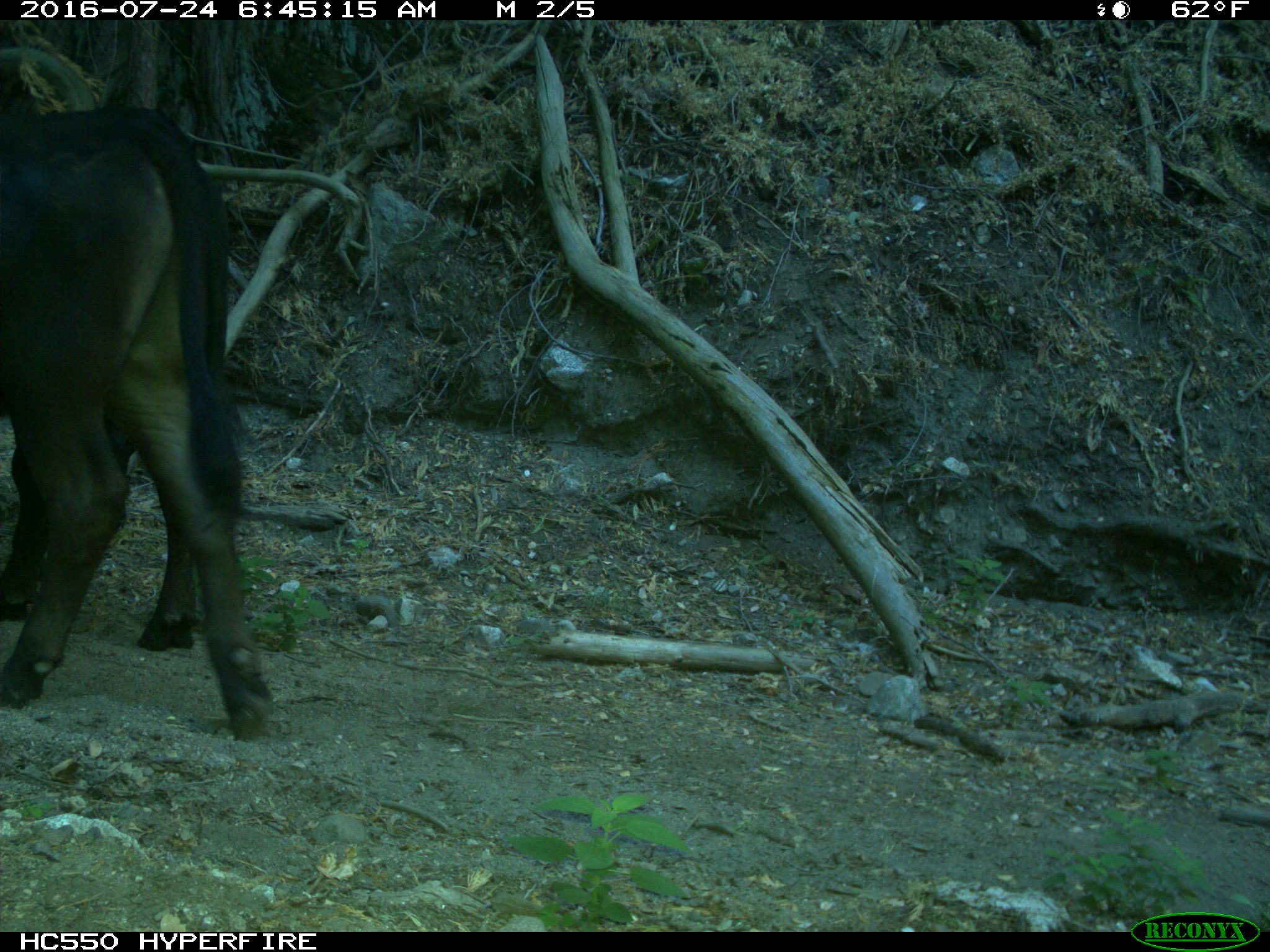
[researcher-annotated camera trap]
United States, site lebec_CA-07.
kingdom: Animalia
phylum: Chordata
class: Mammalia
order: Artiodactyla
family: Bovidae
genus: Bos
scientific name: Bos taurus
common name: domestic cow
Bos taurus (domestic cow).